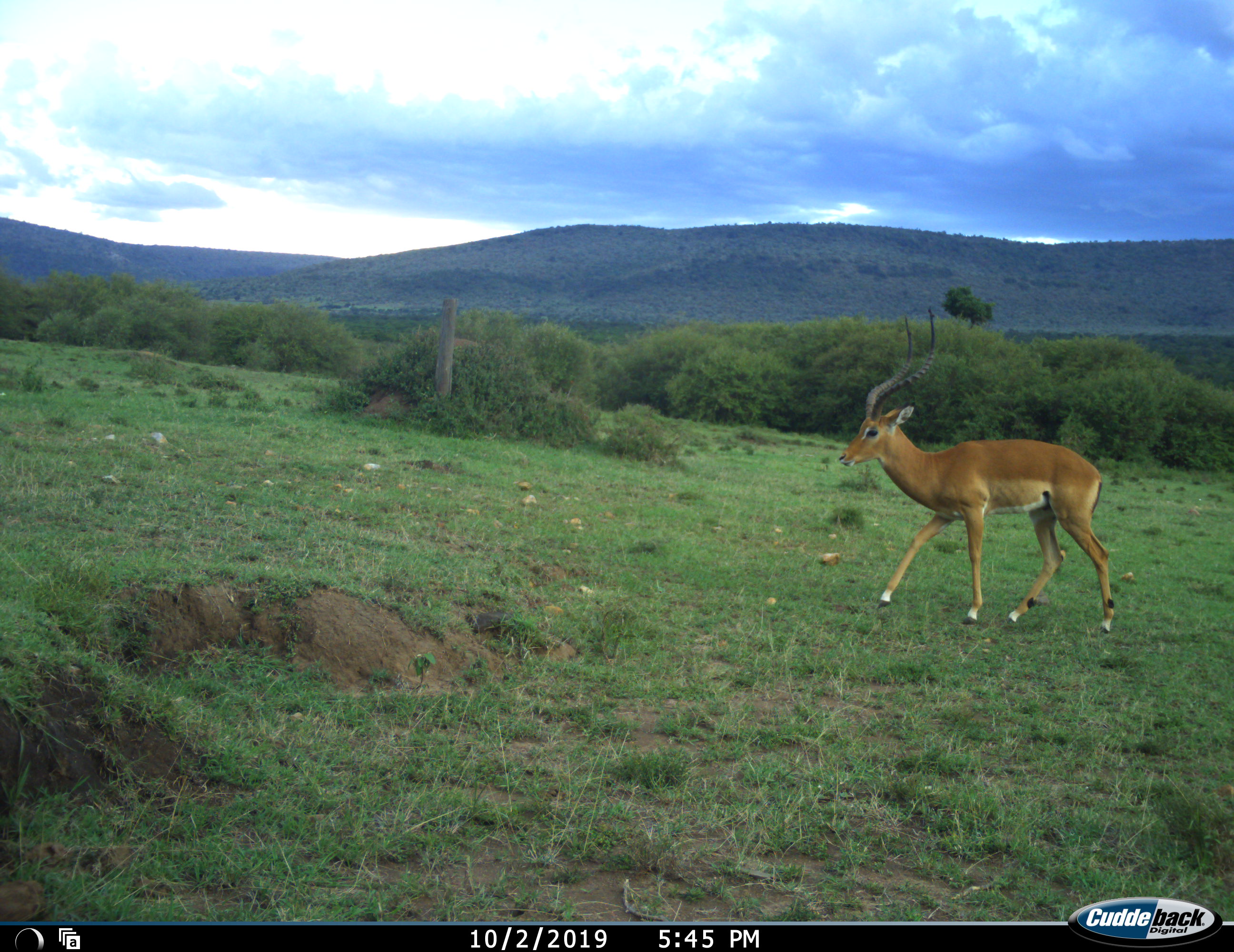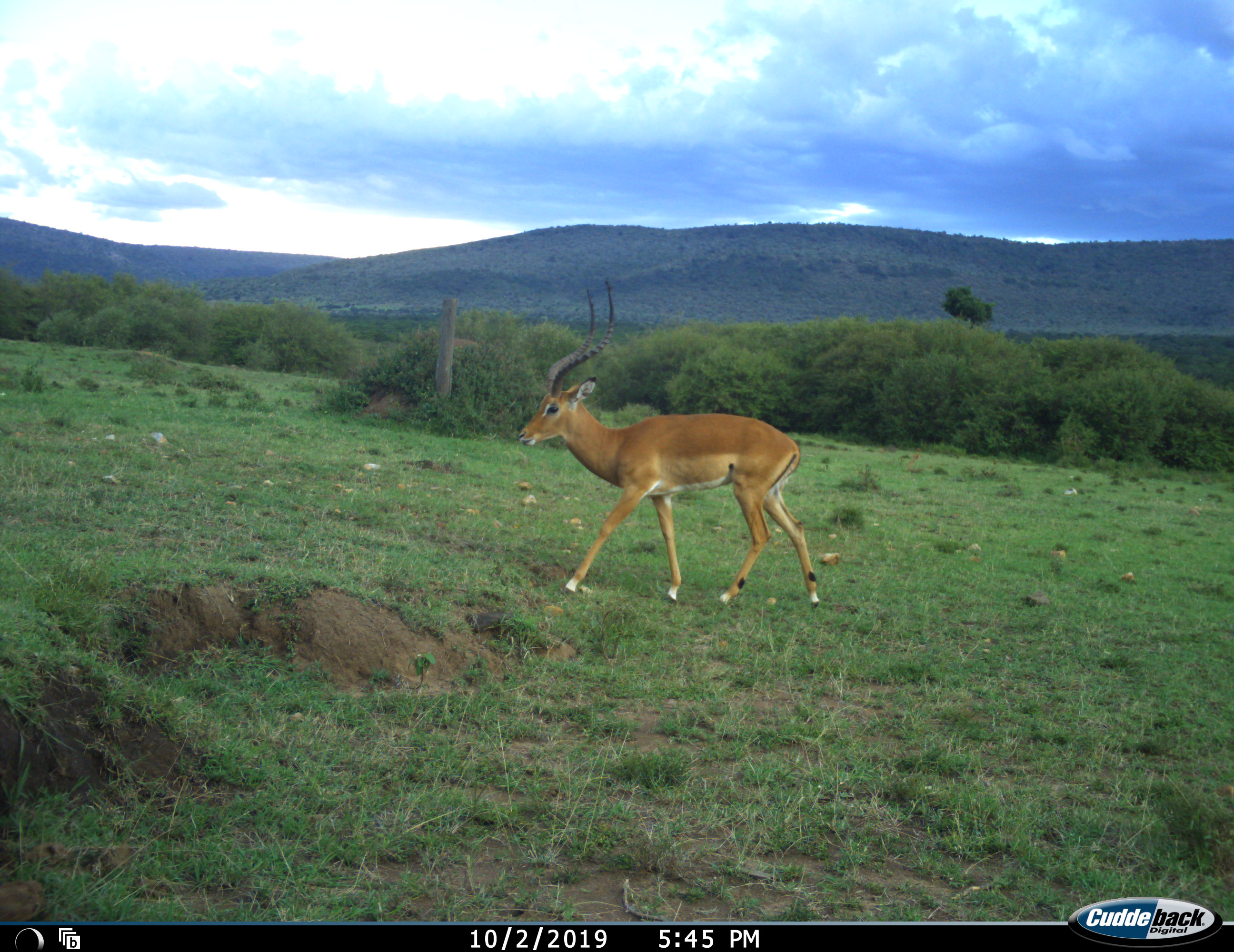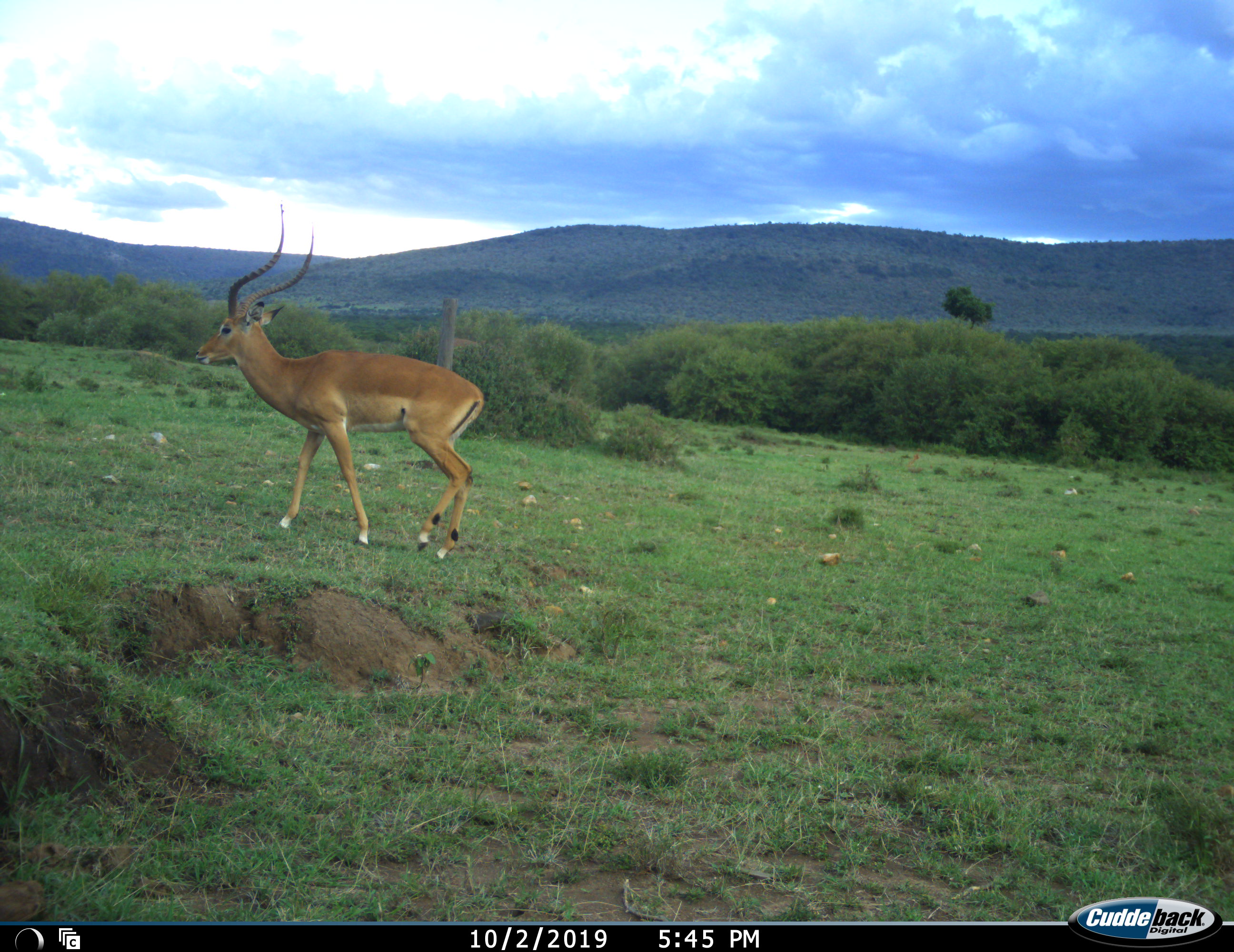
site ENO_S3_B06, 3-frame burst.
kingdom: Animalia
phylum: Chordata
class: Mammalia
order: Artiodactyla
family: Bovidae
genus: Aepyceros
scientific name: Aepyceros melampus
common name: impala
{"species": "impala (Aepyceros melampus)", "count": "1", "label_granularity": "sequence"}